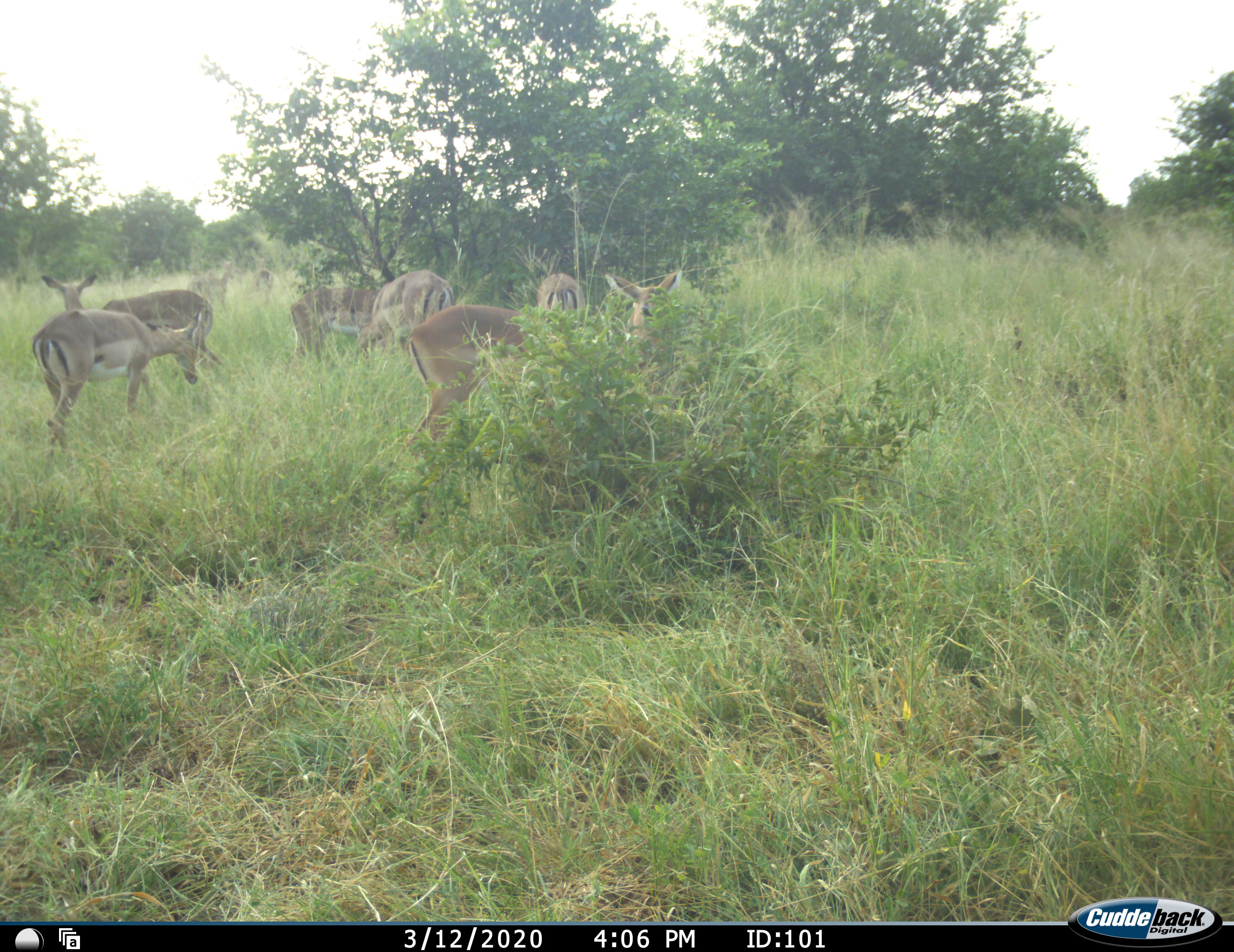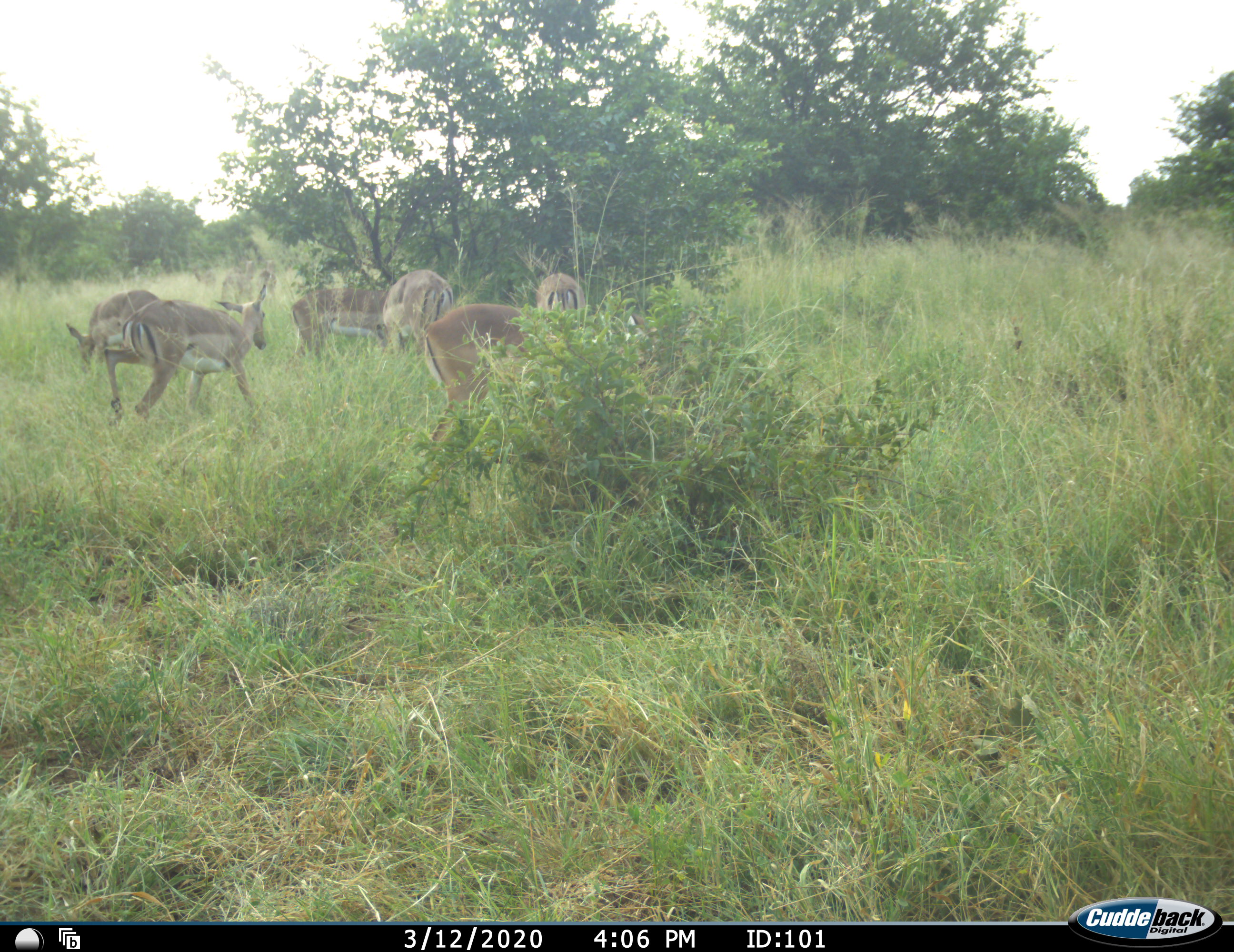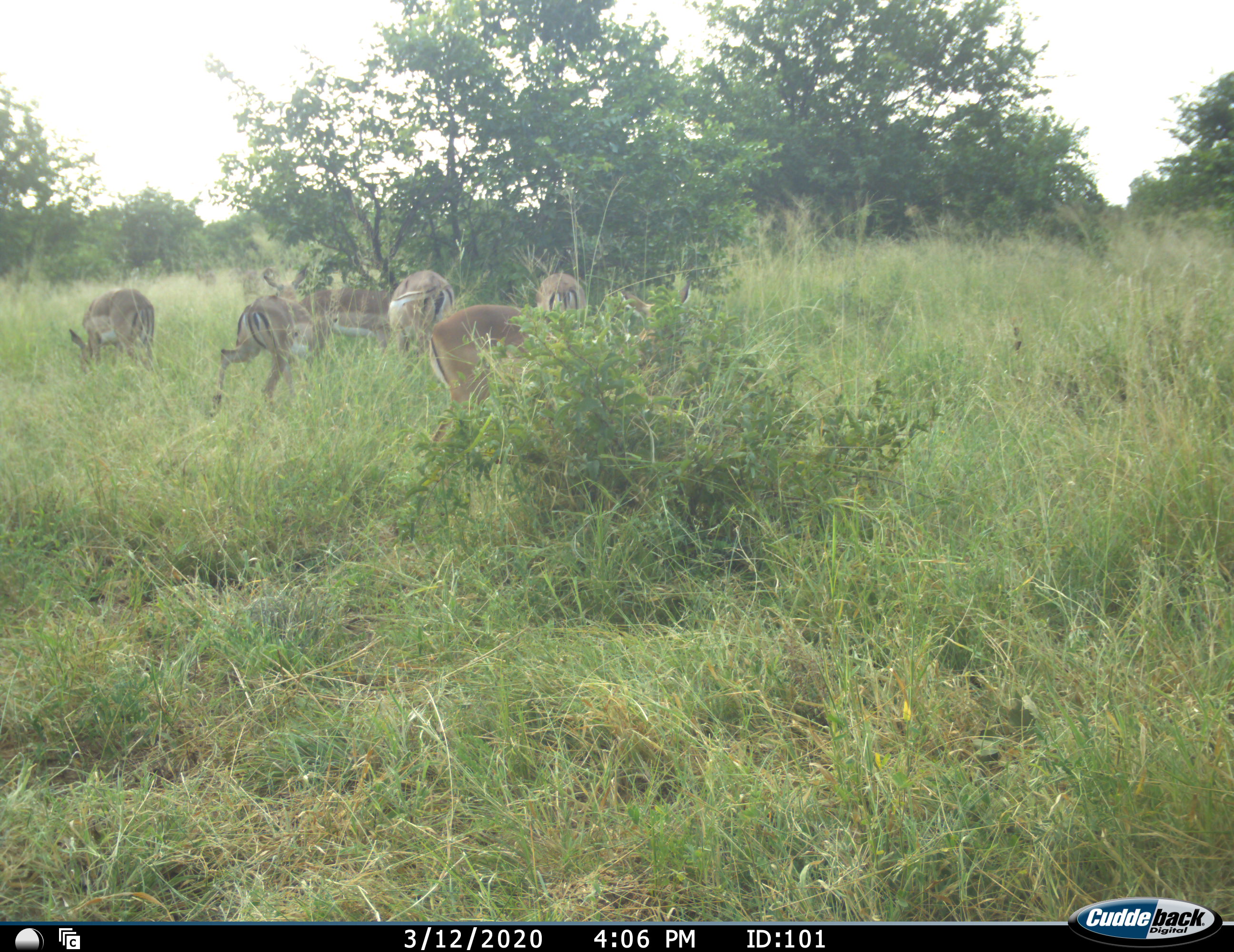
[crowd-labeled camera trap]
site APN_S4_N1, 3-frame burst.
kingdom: Animalia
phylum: Chordata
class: Mammalia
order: Artiodactyla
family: Bovidae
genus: Aepyceros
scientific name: Aepyceros melampus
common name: impala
Impala (Aepyceros melampus), count 8. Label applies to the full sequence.